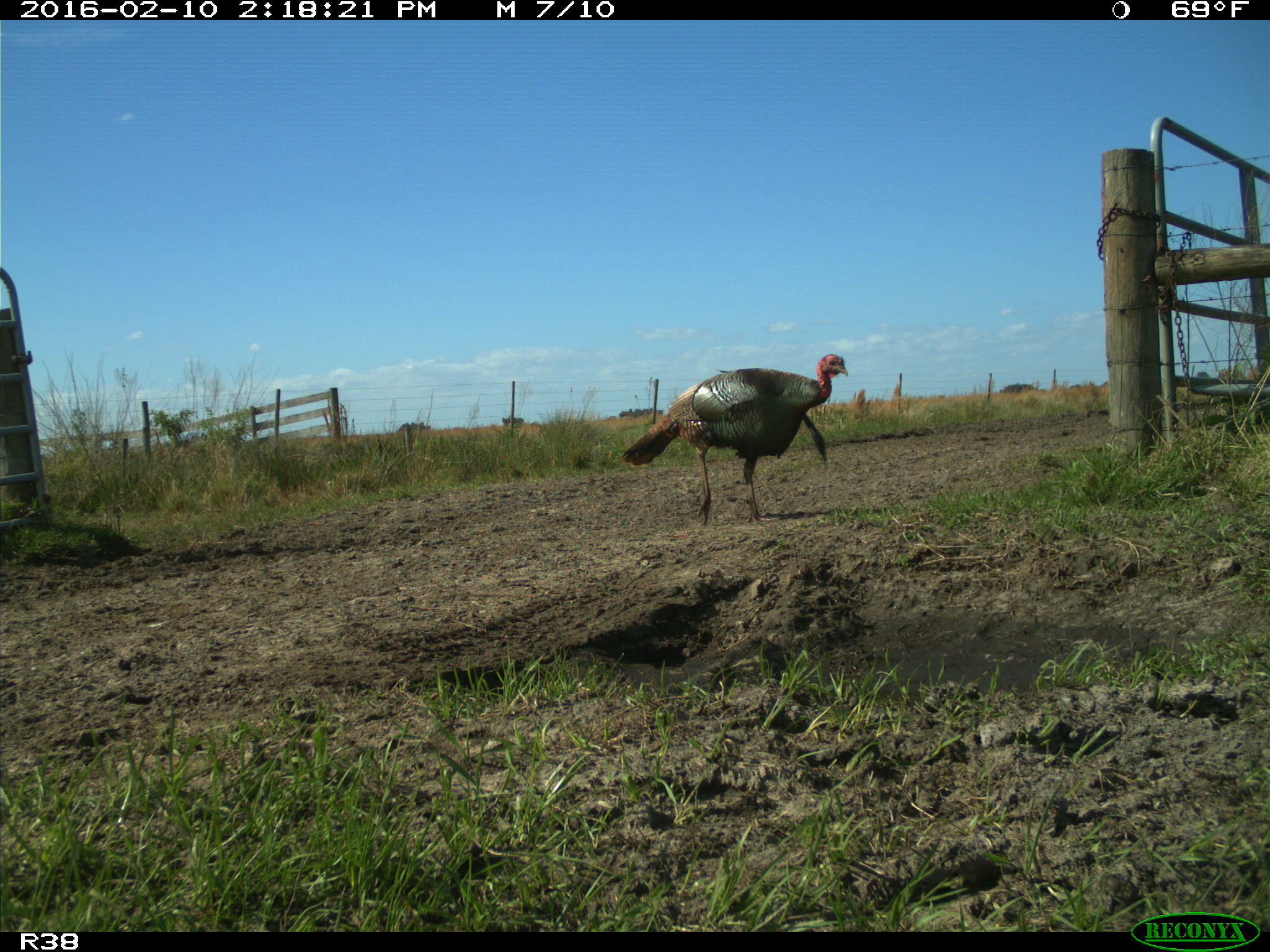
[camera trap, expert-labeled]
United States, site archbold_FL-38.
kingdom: Animalia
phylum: Chordata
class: Aves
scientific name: Aves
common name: birds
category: unidentified bird